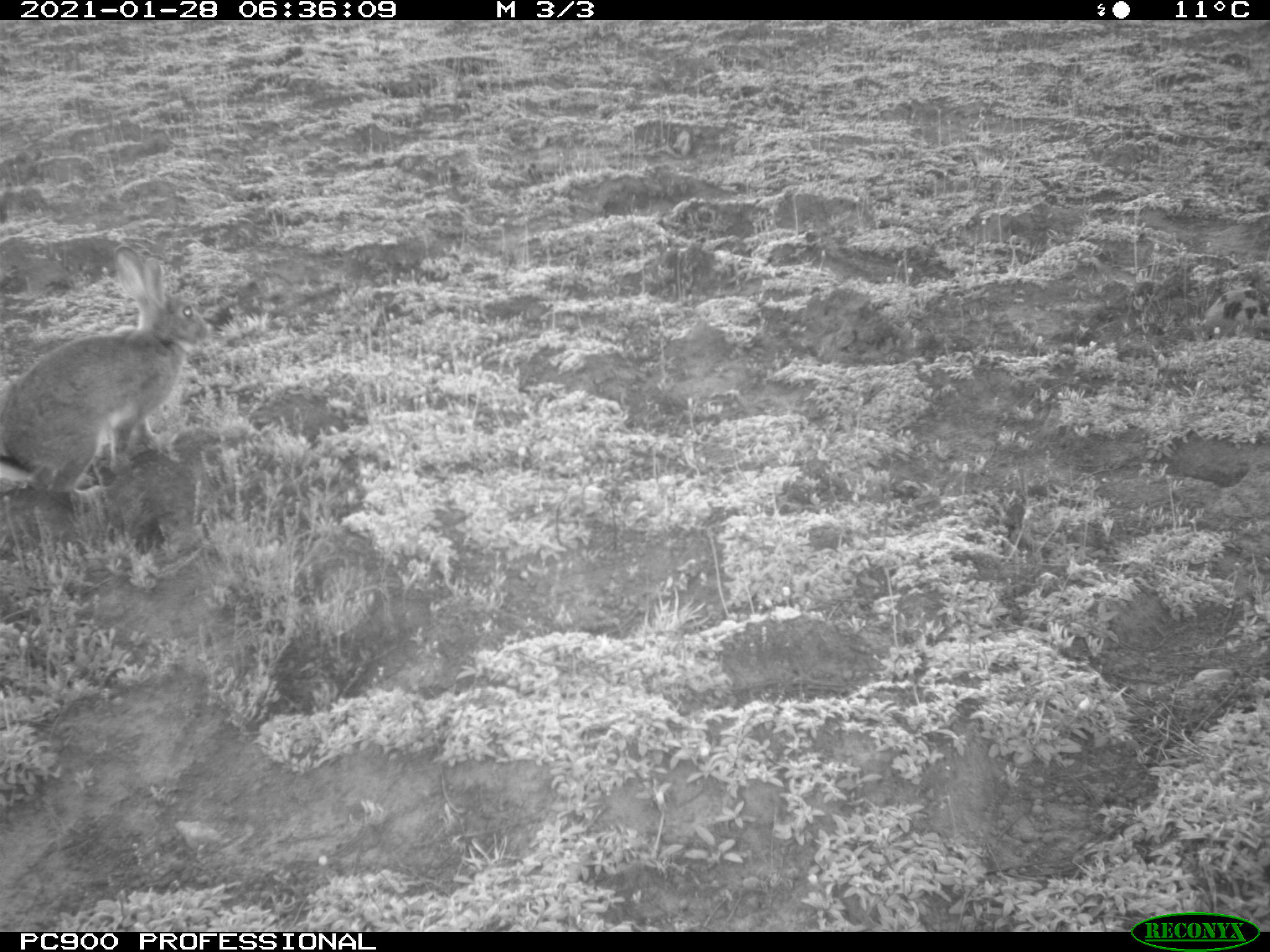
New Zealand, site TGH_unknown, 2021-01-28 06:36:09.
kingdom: Animalia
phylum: Chordata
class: Mammalia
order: Lagomorpha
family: Leporidae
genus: Oryctolagus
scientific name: Oryctolagus cuniculus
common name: european rabbit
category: rabbit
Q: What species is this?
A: Rabbit (european rabbit) (Oryctolagus cuniculus).